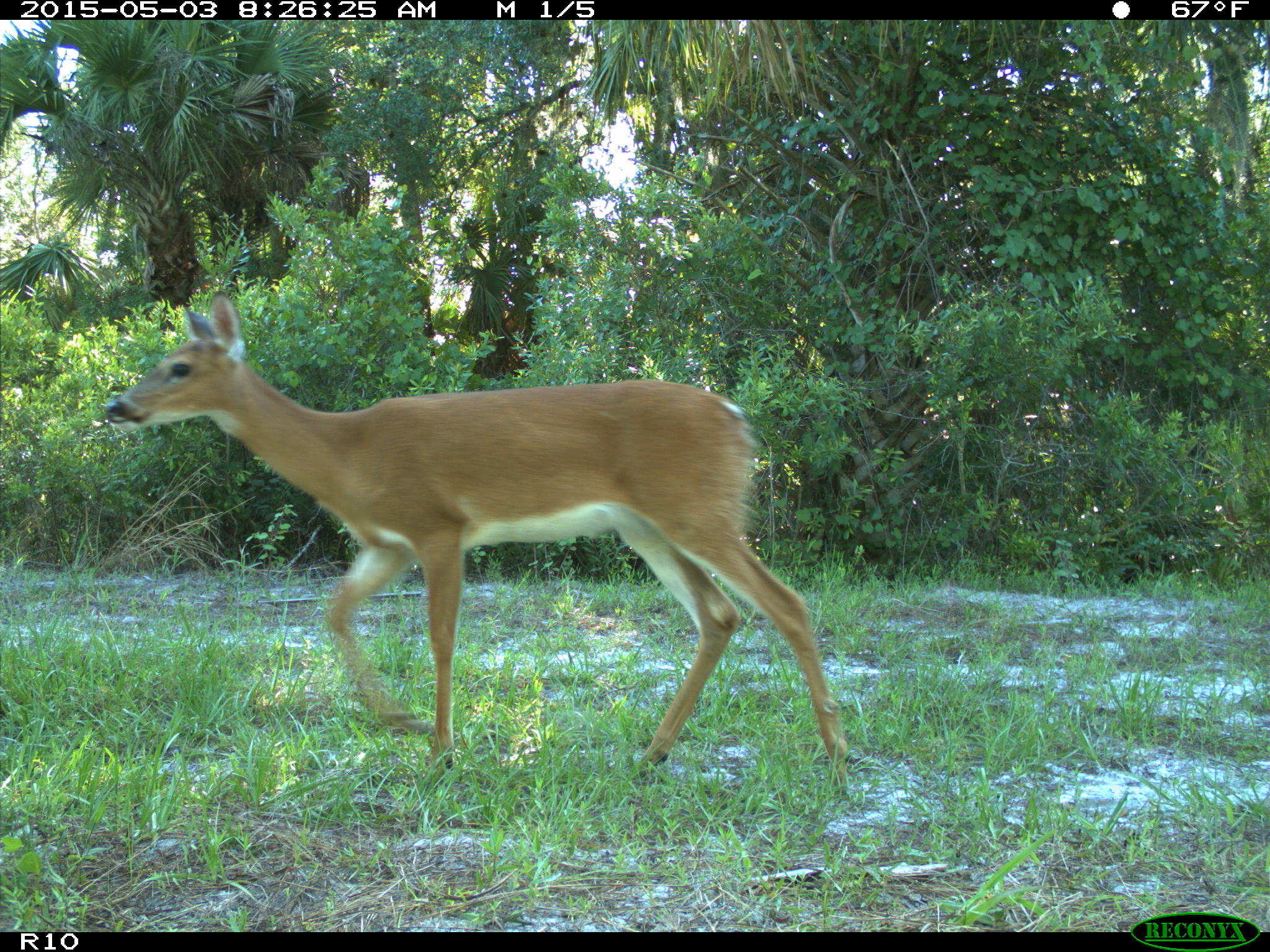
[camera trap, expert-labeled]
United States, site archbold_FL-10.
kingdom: Animalia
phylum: Chordata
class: Mammalia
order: Artiodactyla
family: Cervidae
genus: Odocoileus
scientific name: Odocoileus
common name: deer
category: unidentified deer